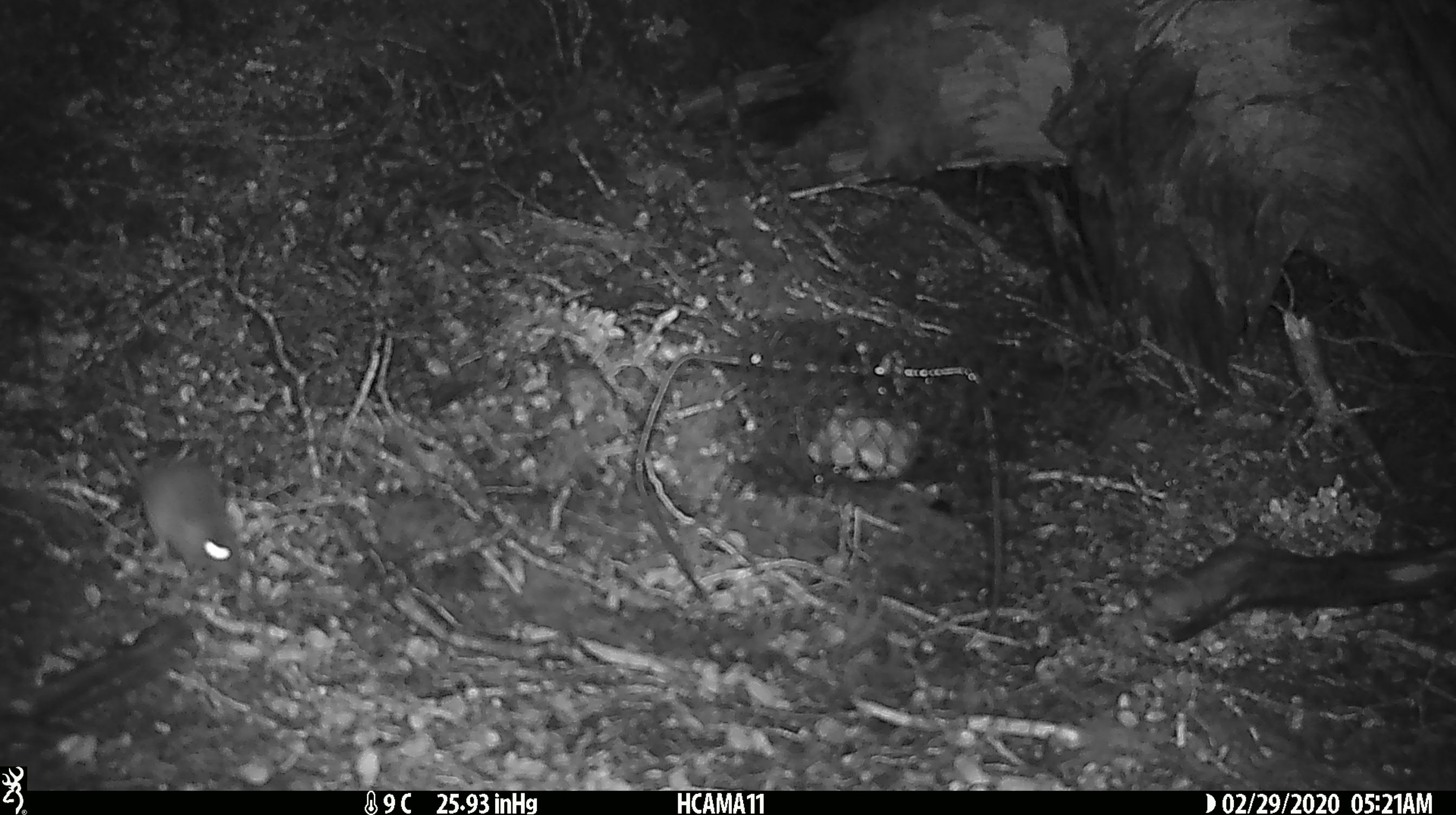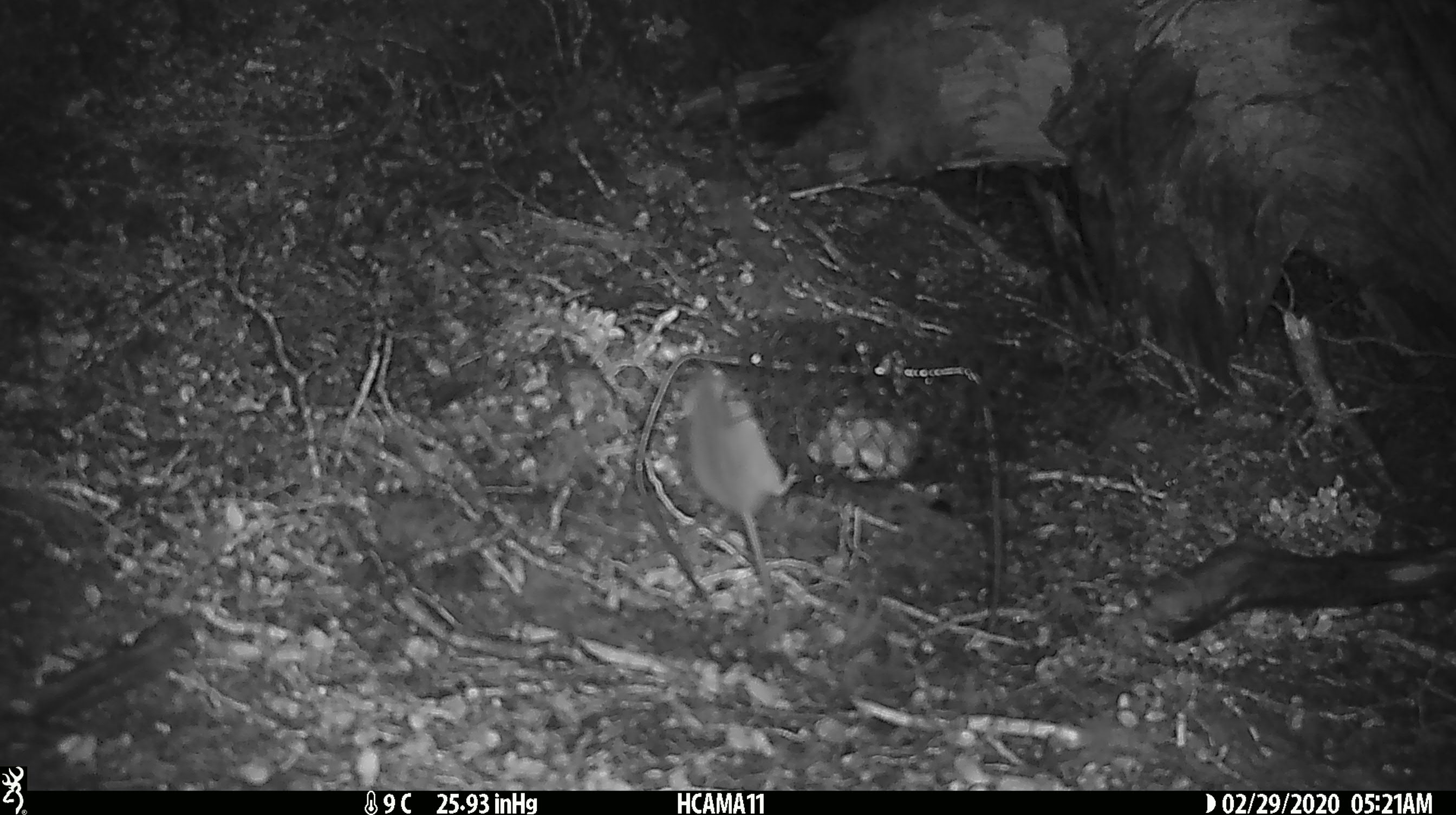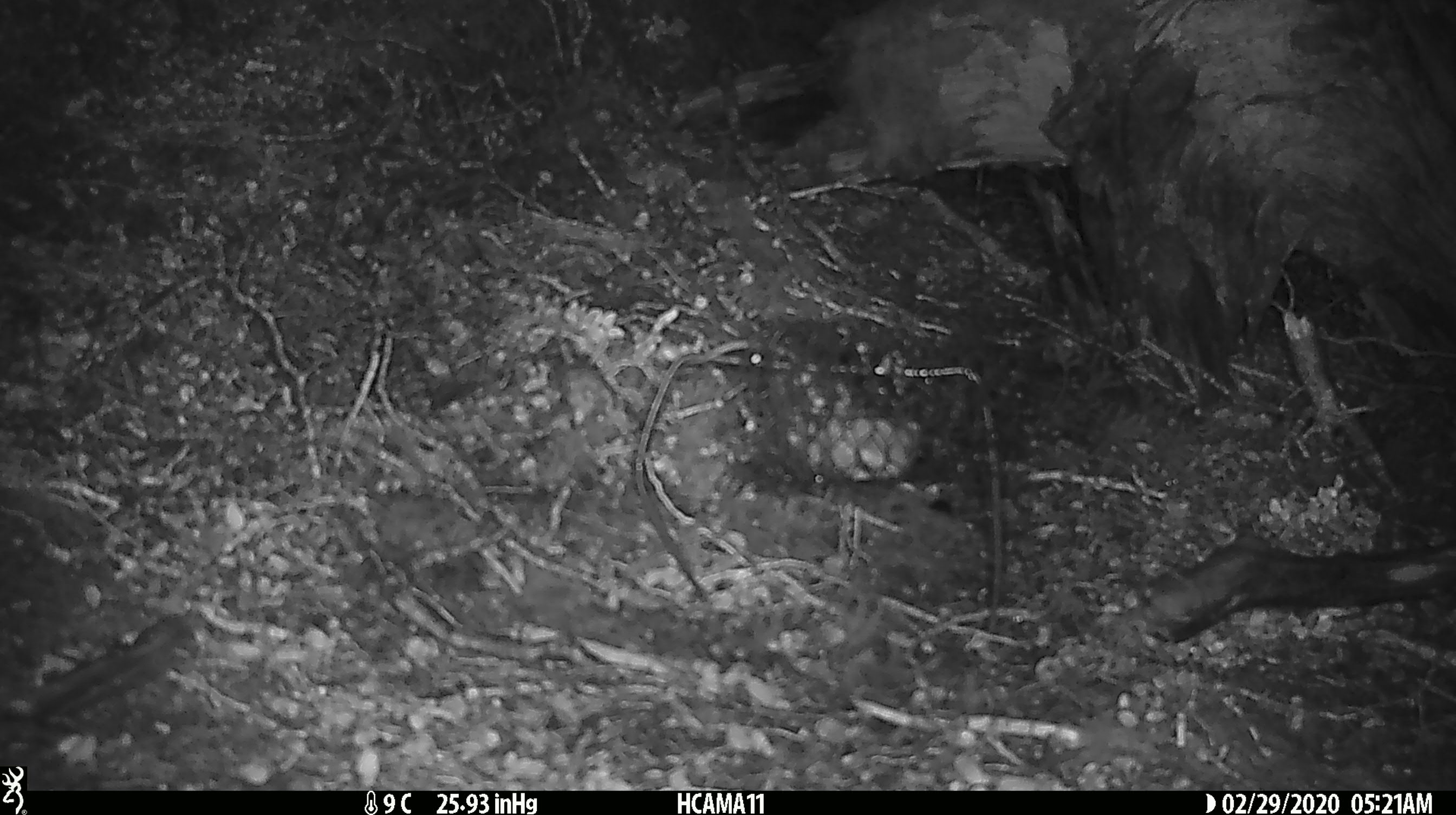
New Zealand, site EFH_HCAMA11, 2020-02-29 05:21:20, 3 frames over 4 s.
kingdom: Animalia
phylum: Chordata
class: Mammalia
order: Rodentia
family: Muridae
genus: Mus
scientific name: Mus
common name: mouse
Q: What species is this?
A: Mouse (Mus).